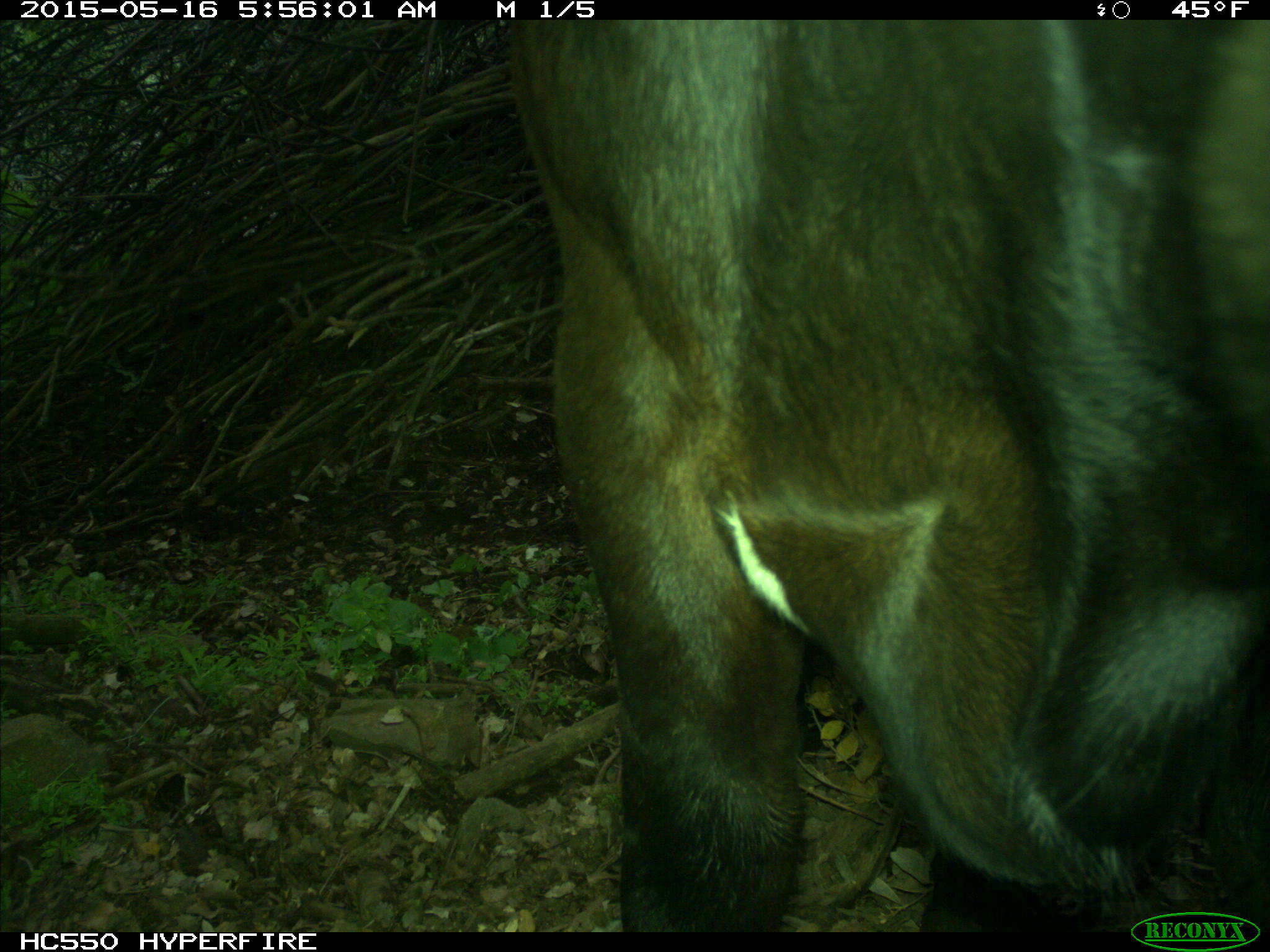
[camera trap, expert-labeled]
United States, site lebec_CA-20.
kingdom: Animalia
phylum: Chordata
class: Mammalia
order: Artiodactyla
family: Bovidae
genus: Bos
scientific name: Bos taurus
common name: domestic cow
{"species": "Bos taurus (domestic cow)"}